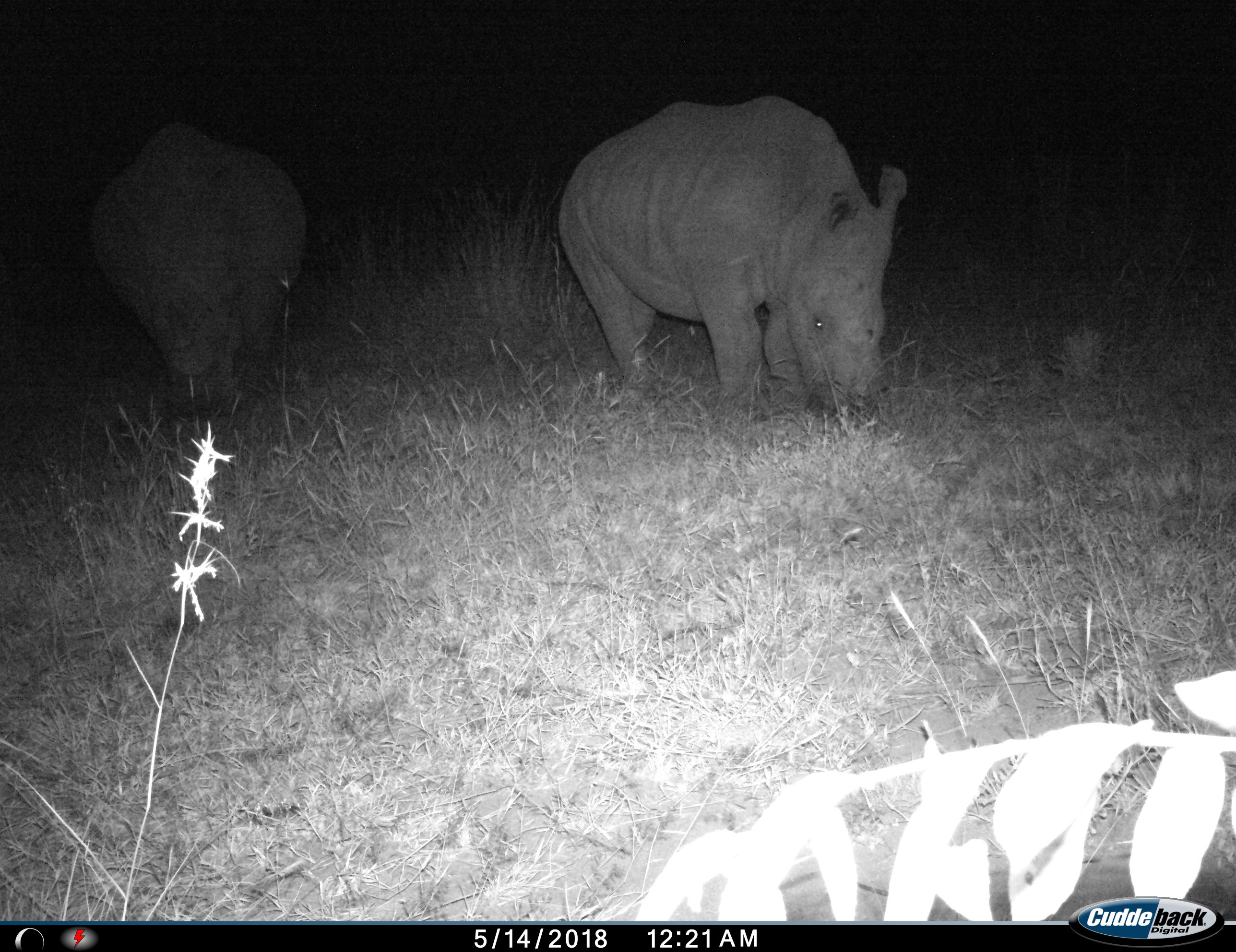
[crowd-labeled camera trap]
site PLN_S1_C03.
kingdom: Animalia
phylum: Chordata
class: Mammalia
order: Perissodactyla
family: Rhinocerotidae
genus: Ceratotherium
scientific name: Ceratotherium simum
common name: white rhinoceros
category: rhinoceroswhite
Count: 2.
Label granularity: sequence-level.